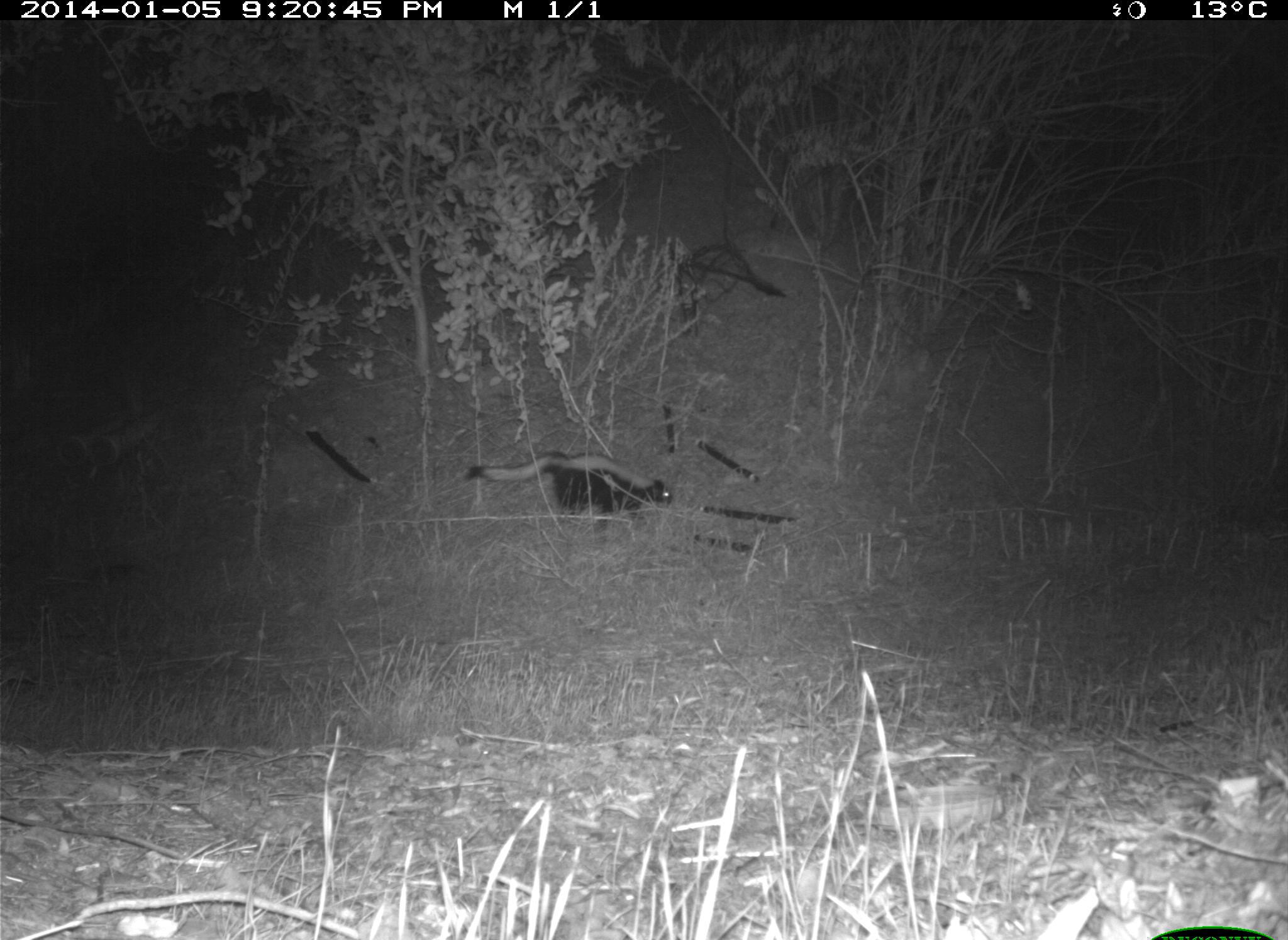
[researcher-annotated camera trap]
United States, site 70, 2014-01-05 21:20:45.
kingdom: Animalia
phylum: Chordata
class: Mammalia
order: Carnivora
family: Mephitidae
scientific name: Mephitidae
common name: skunk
Skunk (Mephitidae).